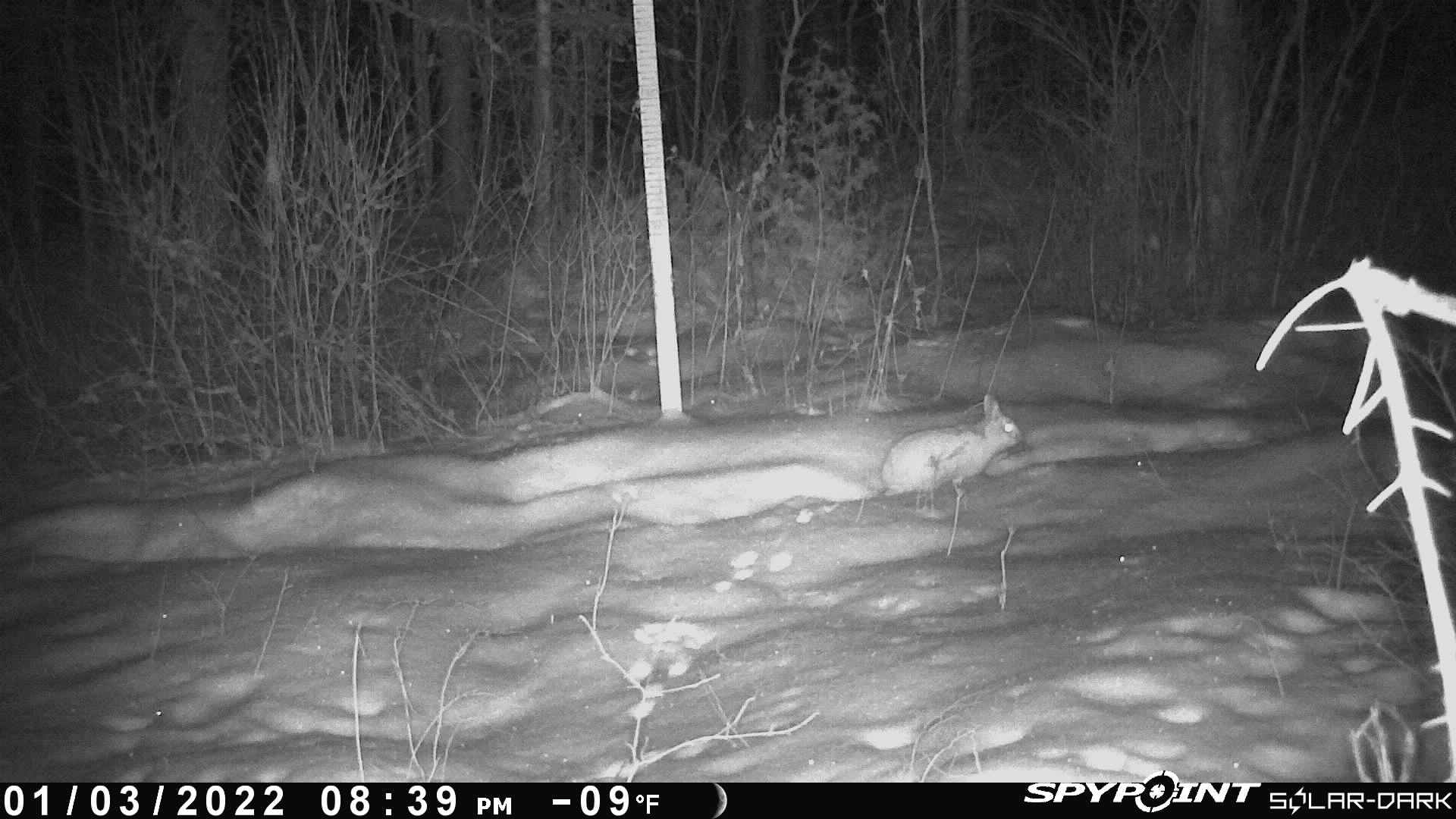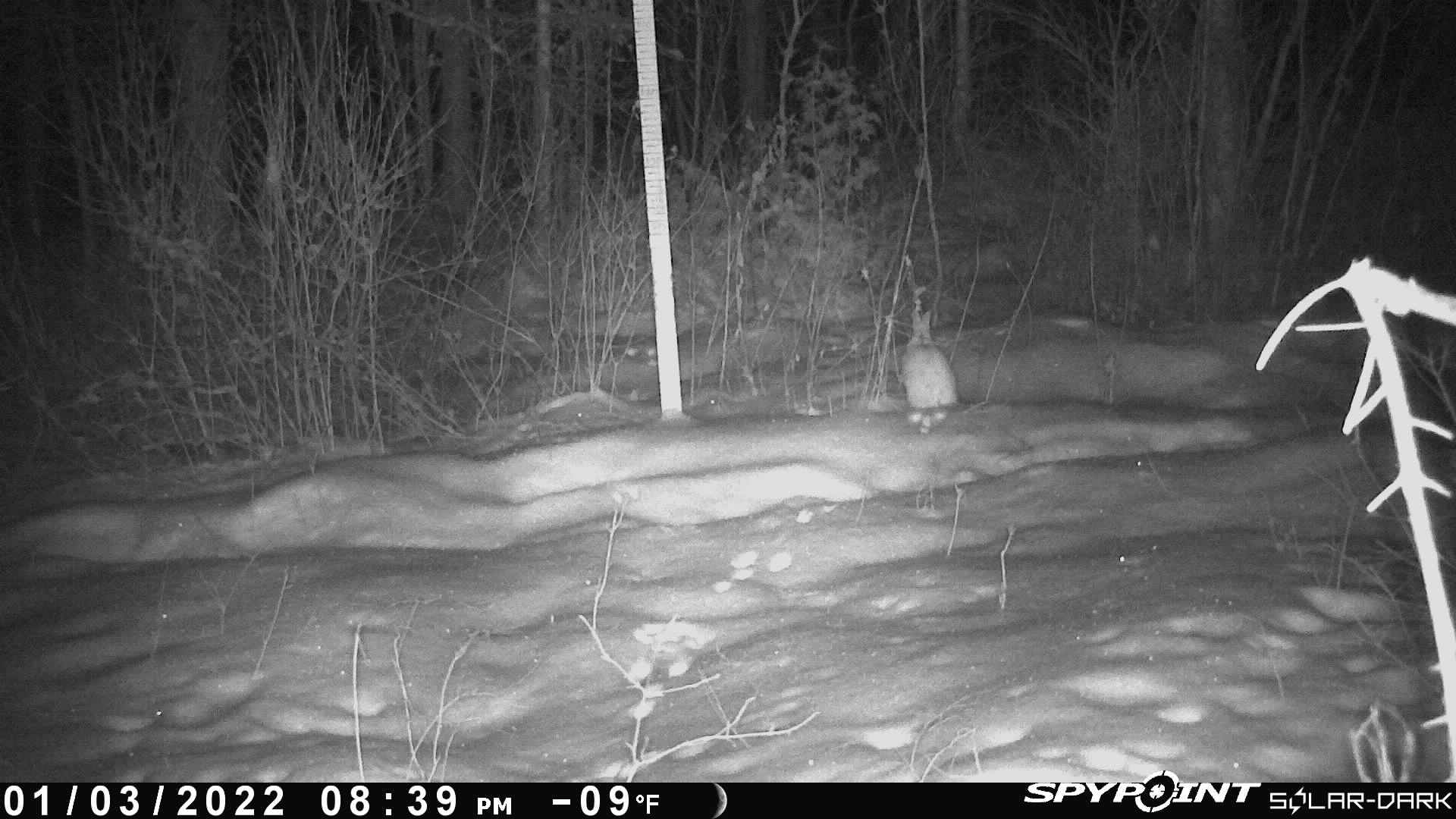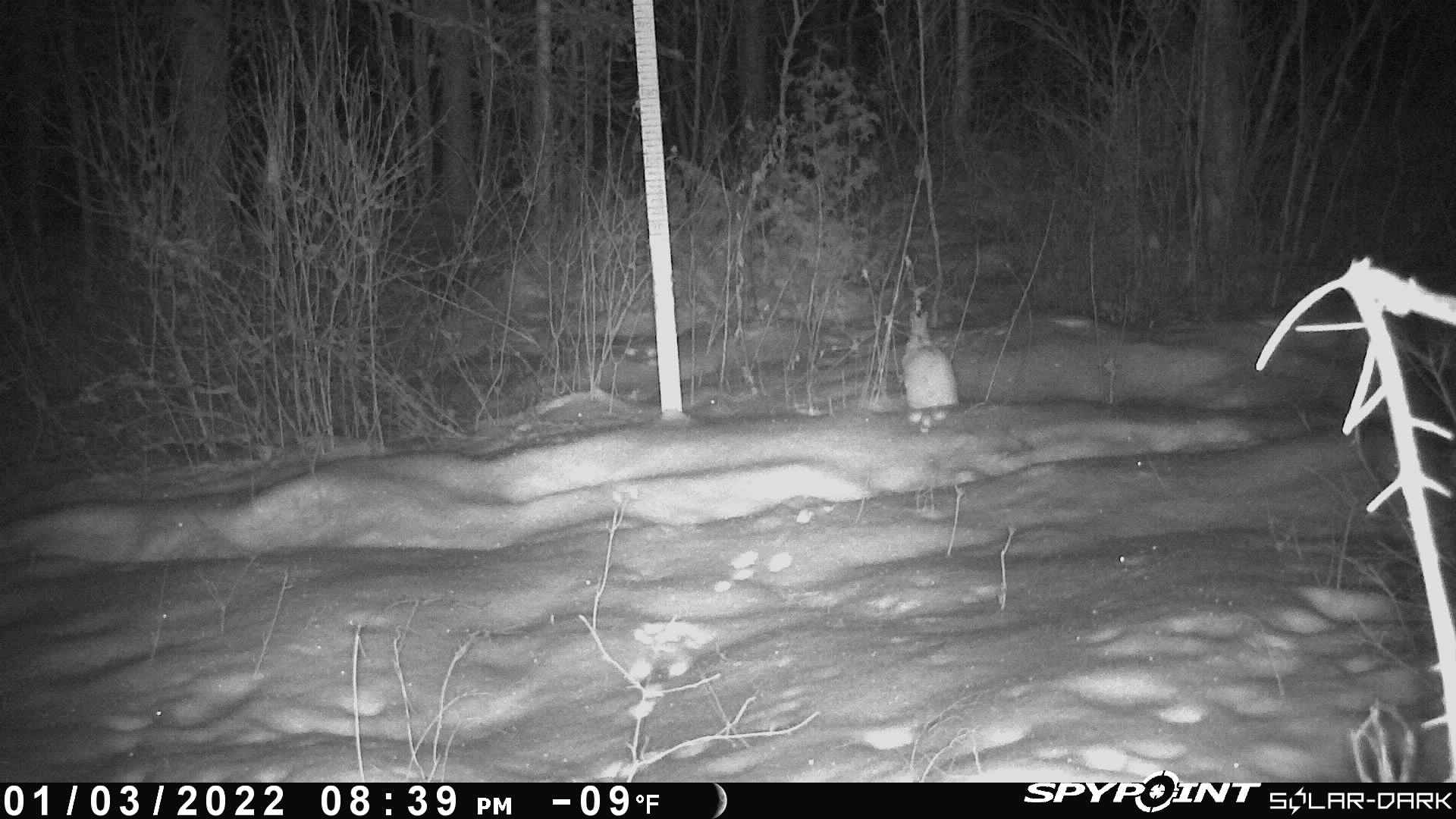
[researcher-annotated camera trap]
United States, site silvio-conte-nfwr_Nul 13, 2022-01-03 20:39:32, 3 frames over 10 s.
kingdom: Animalia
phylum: Chordata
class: Mammalia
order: Lagomorpha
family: Leporidae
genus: Lepus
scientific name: Lepus americanus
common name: snowshoe hare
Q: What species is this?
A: Snowshoe hare (Lepus americanus).